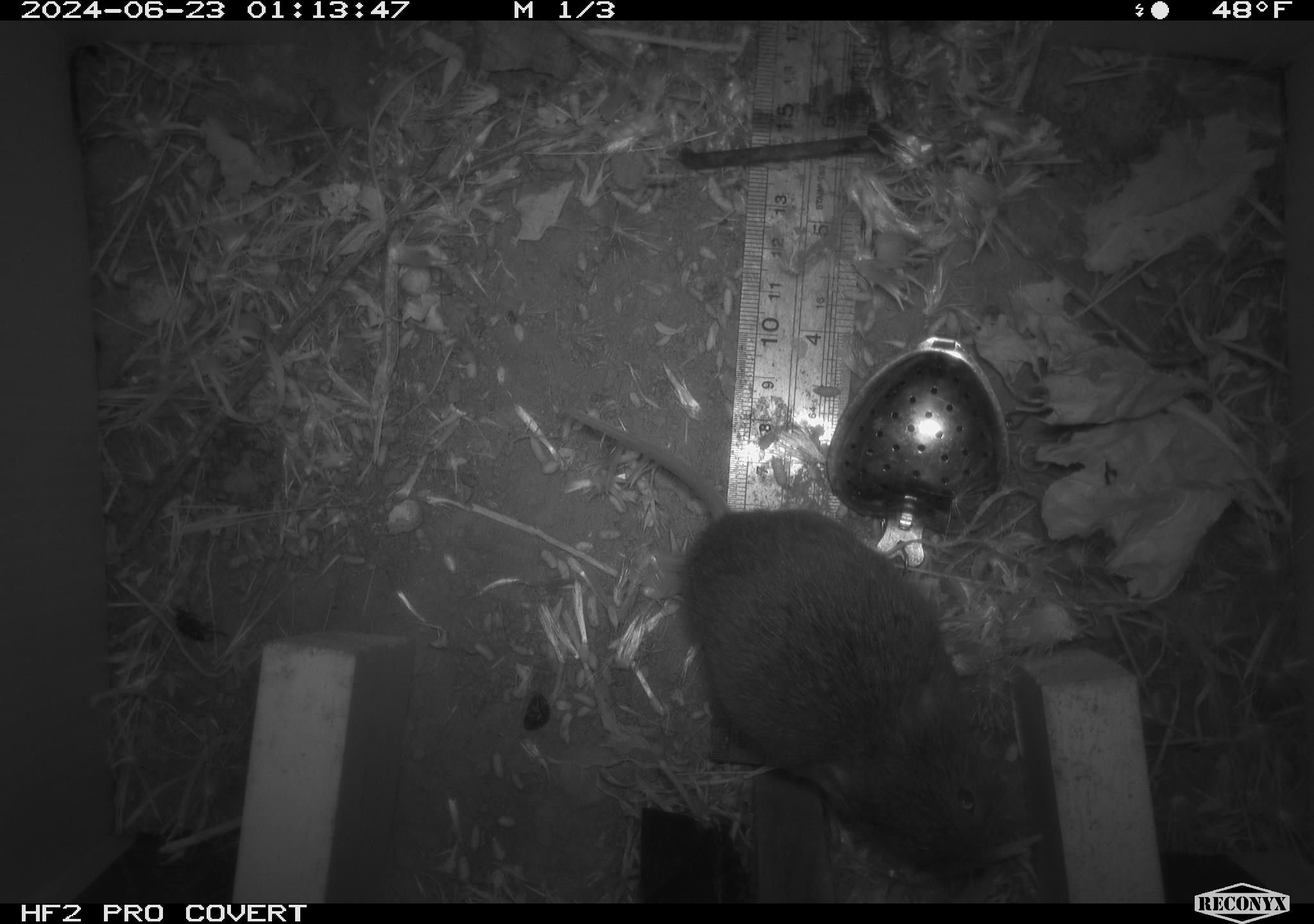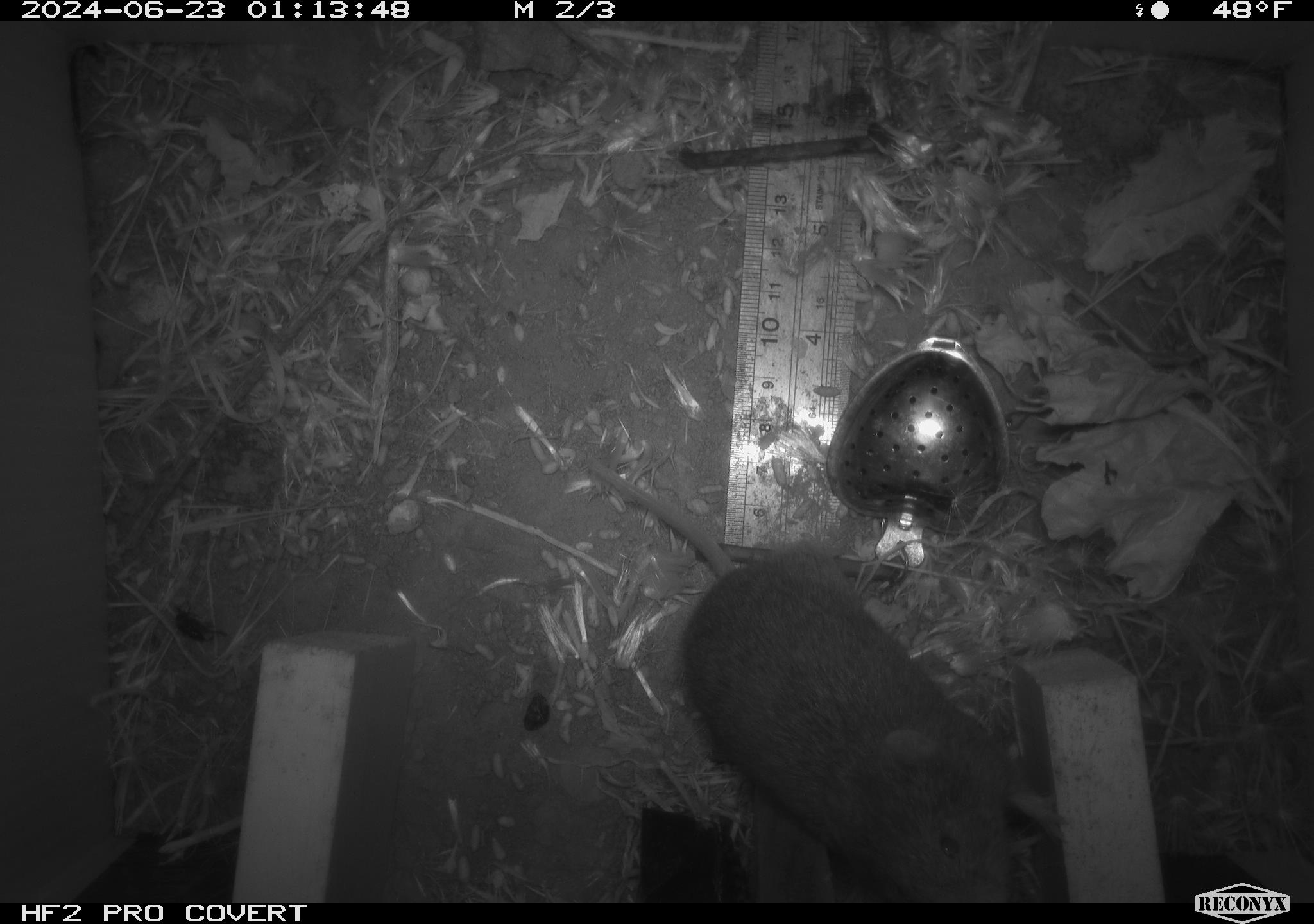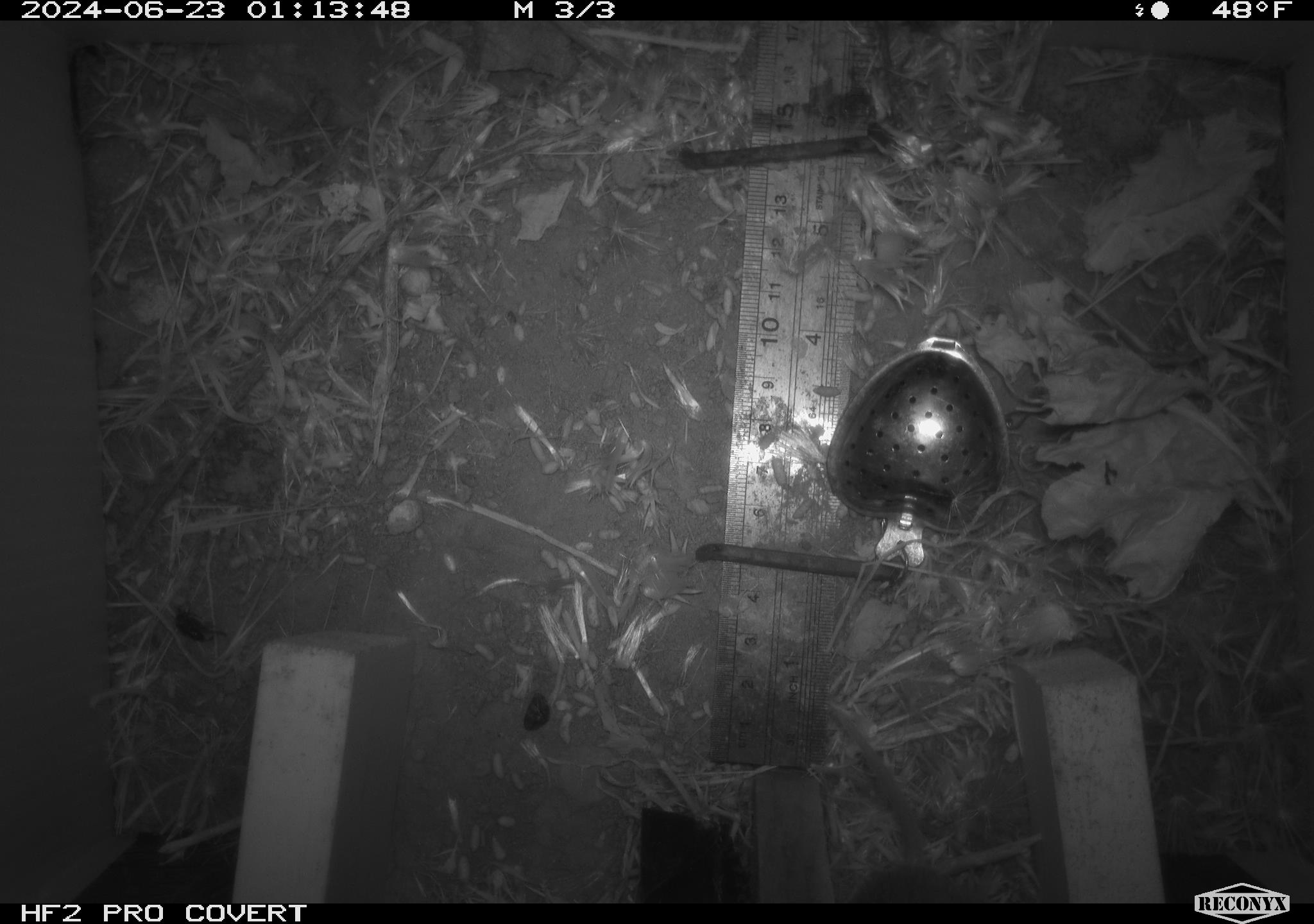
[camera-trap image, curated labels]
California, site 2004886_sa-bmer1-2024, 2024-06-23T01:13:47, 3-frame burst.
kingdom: Animalia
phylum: Chordata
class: Mammalia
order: Rodentia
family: Cricetidae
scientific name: Cricetidae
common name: hamsters, voles, lemmings, and allies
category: cricetidae family